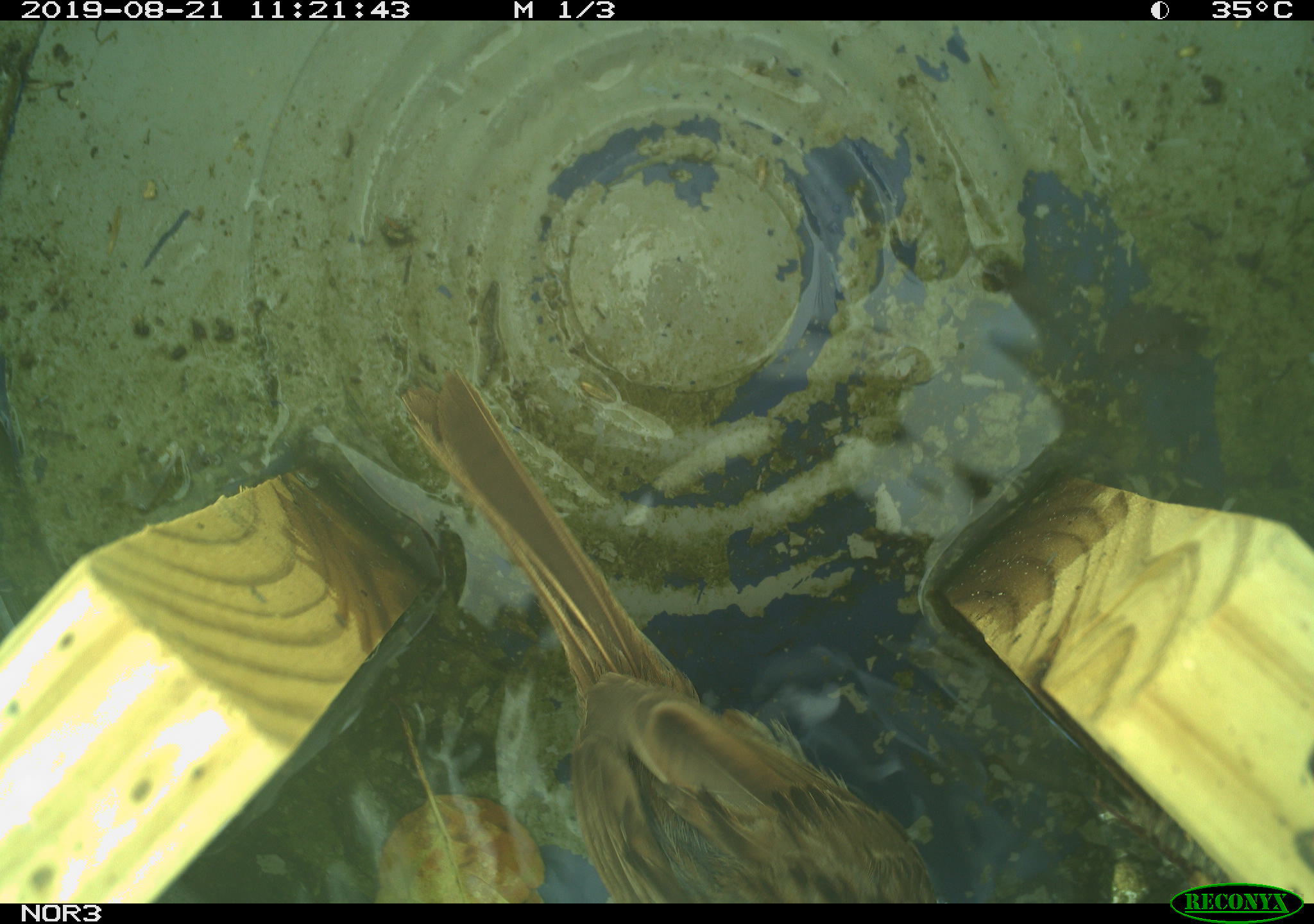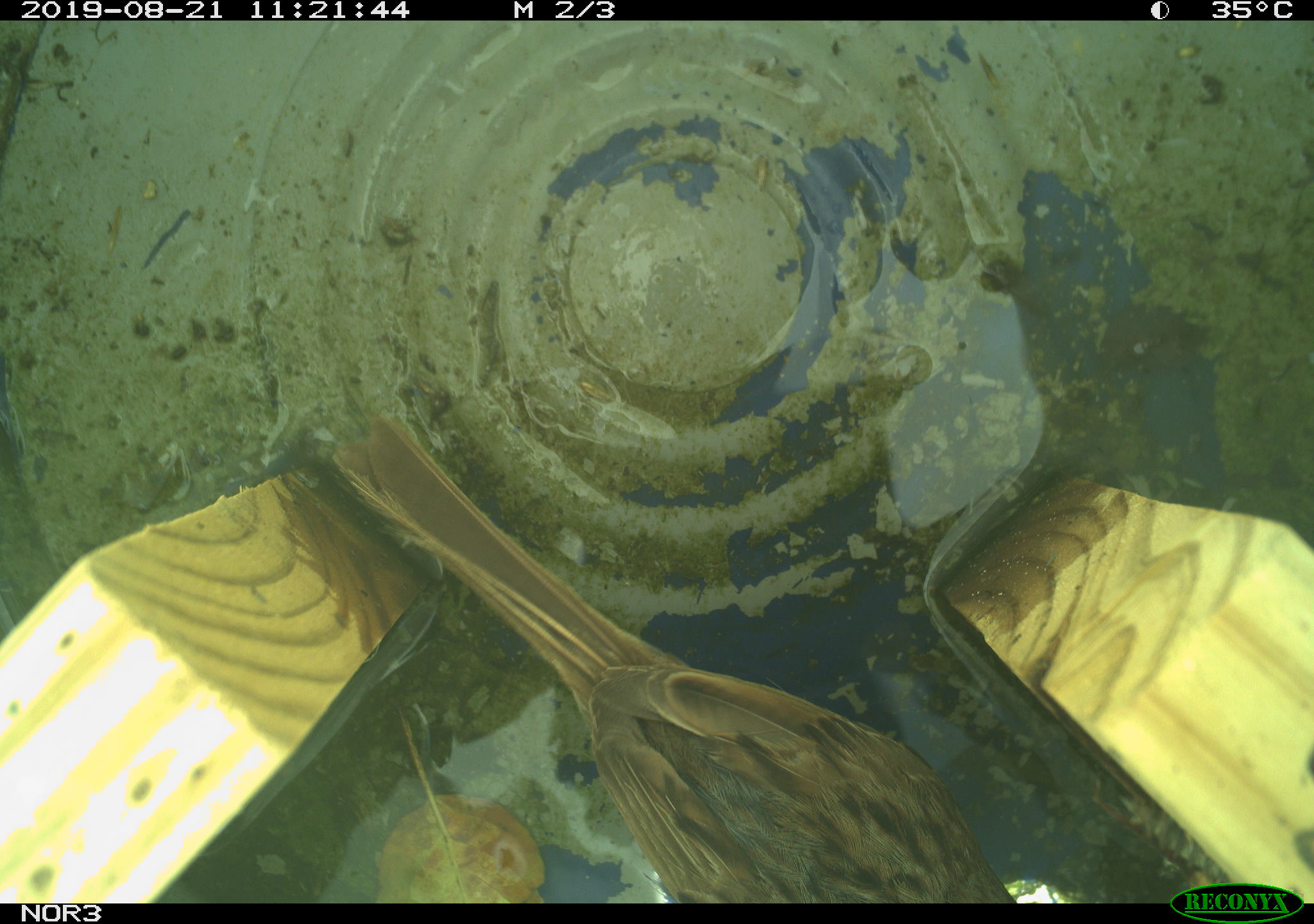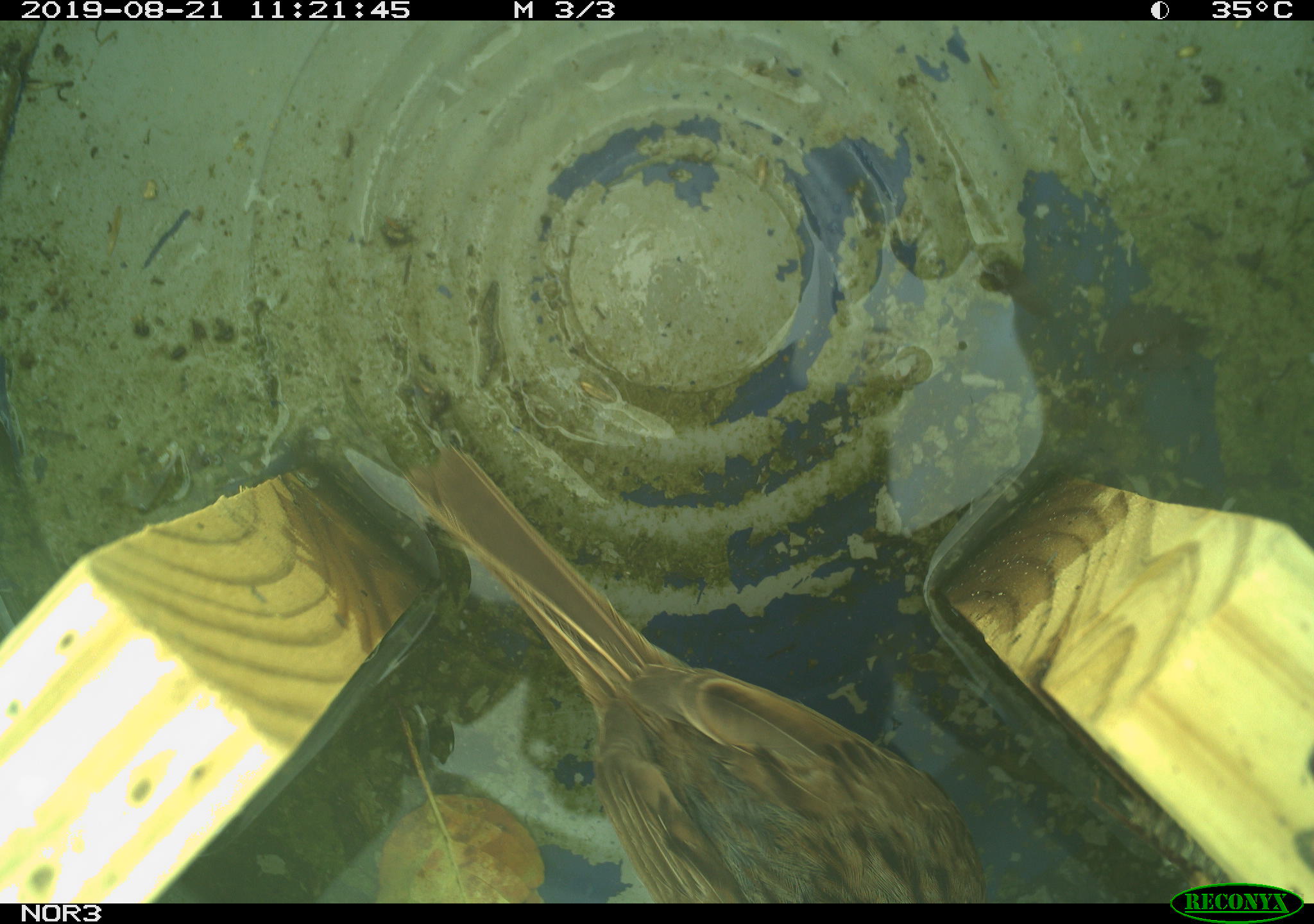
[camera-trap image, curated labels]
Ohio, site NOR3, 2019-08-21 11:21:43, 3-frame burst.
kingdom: Animalia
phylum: Chordata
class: Aves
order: Passeriformes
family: Passerellidae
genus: Melospiza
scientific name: Melospiza melodia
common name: song sparrow